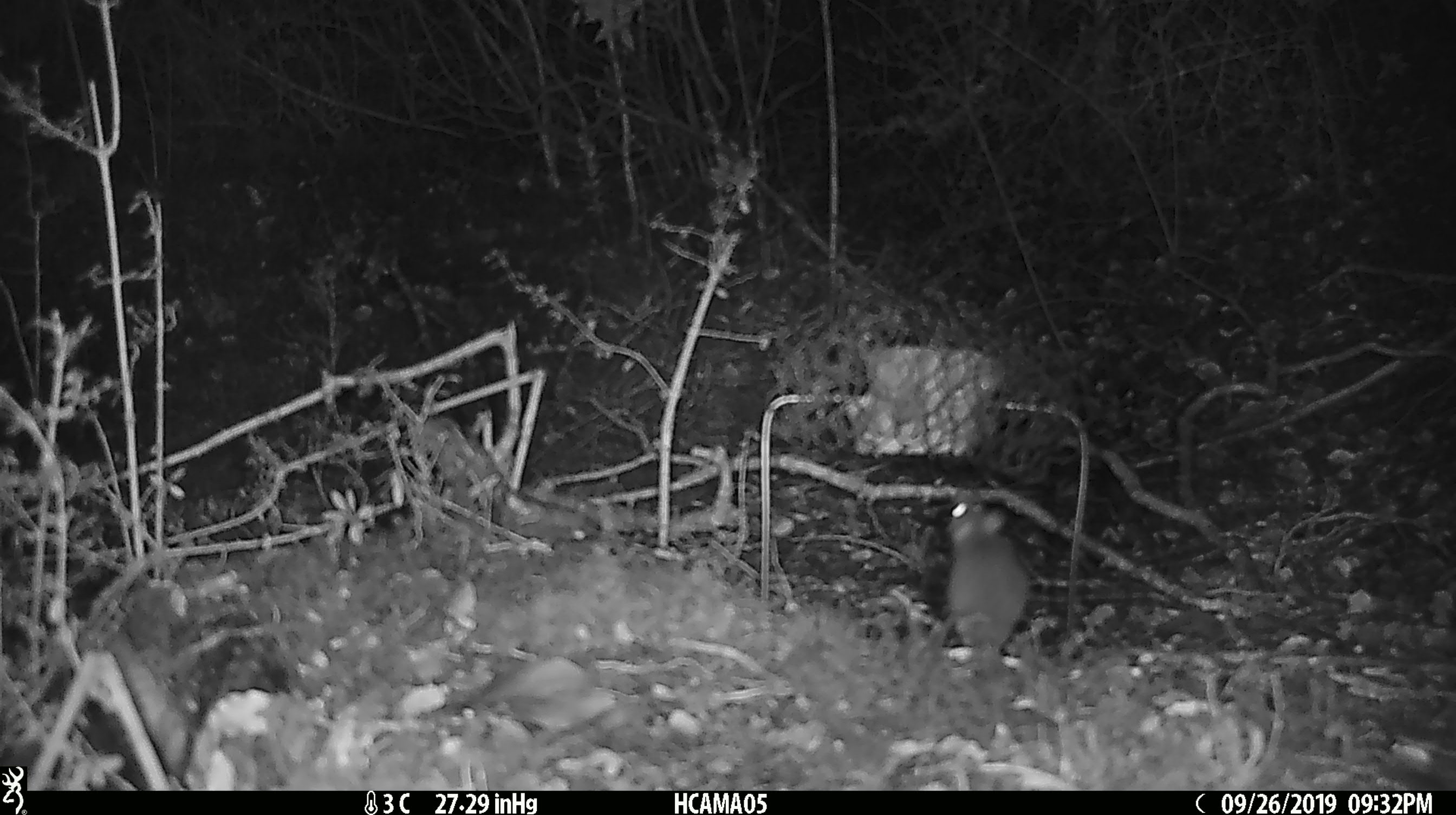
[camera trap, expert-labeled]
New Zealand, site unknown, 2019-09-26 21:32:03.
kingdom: Animalia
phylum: Chordata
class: Mammalia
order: Rodentia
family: Muridae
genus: Mus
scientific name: Mus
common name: mouse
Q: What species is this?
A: Mouse (Mus).